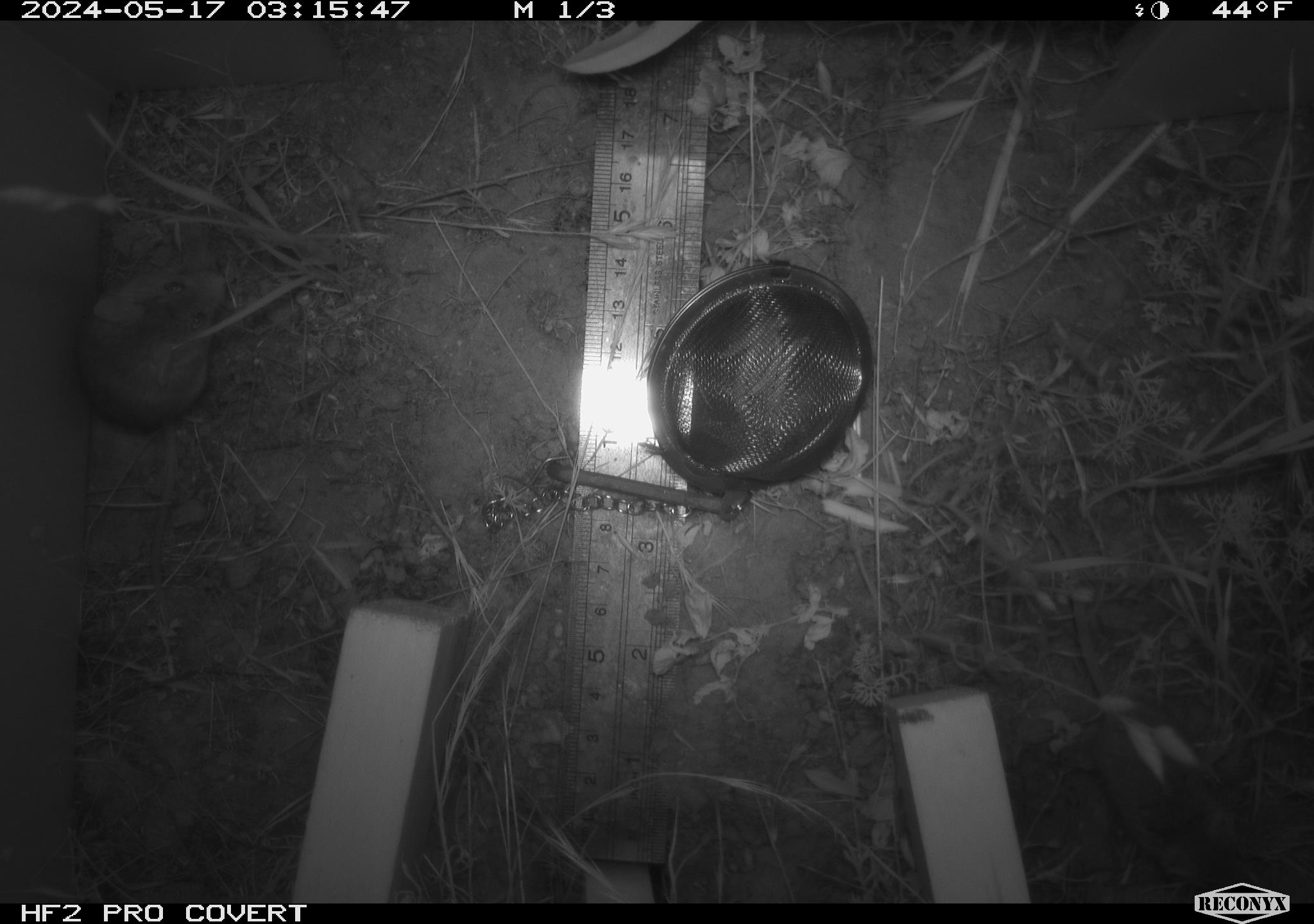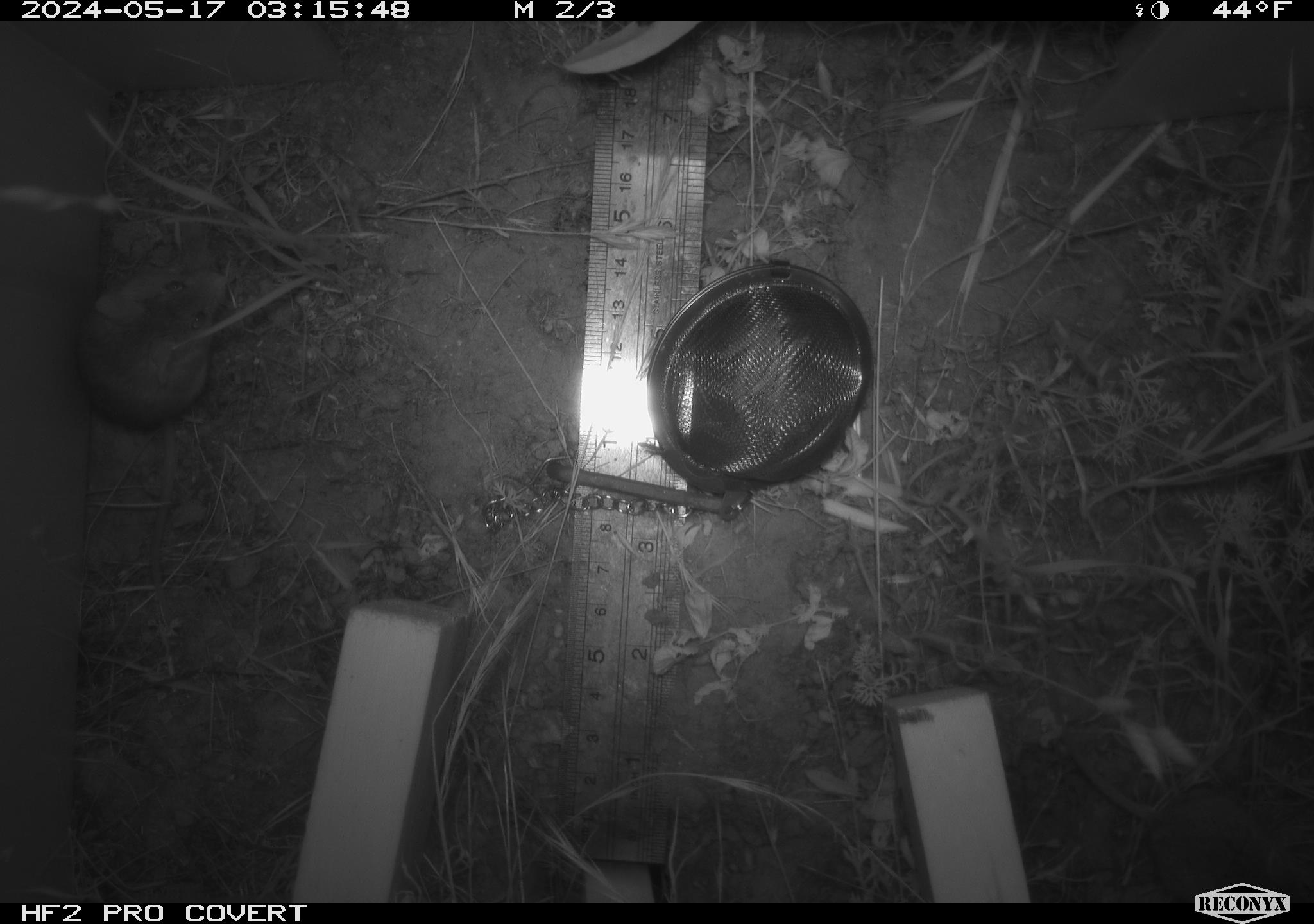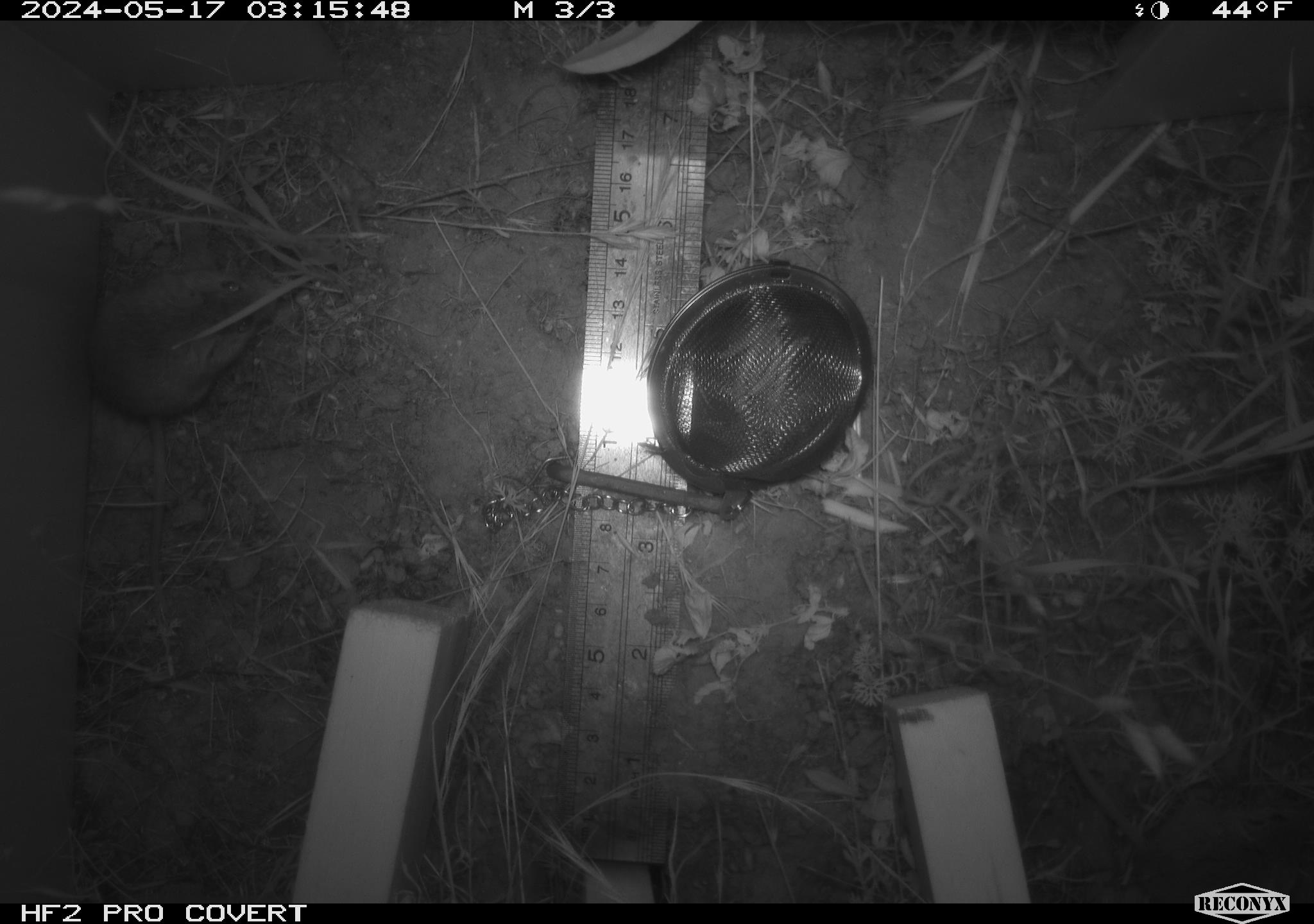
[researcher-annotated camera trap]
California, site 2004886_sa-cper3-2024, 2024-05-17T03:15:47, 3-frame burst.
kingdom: Animalia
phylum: Chordata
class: Mammalia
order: Rodentia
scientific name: Rodentia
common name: rodent